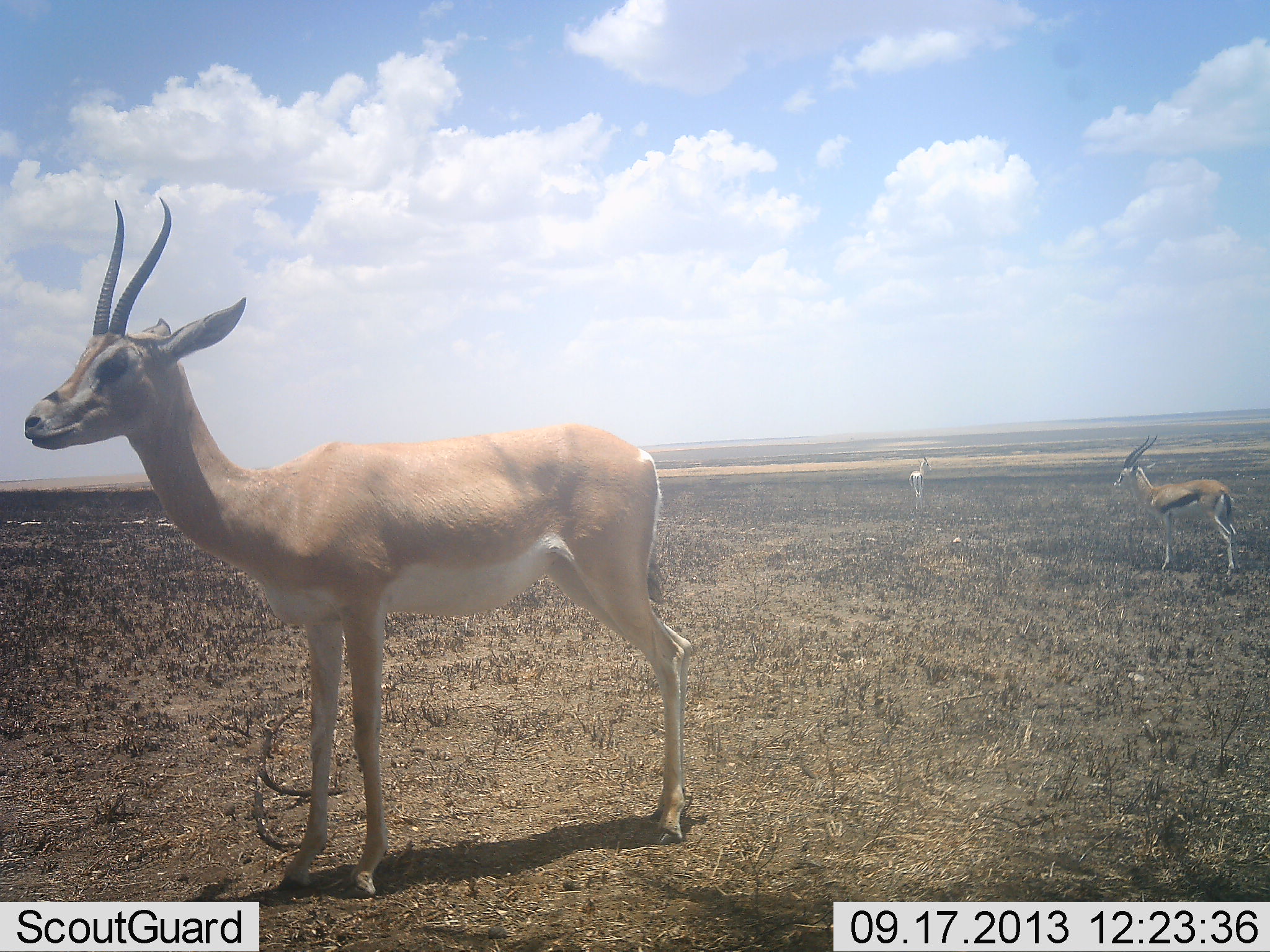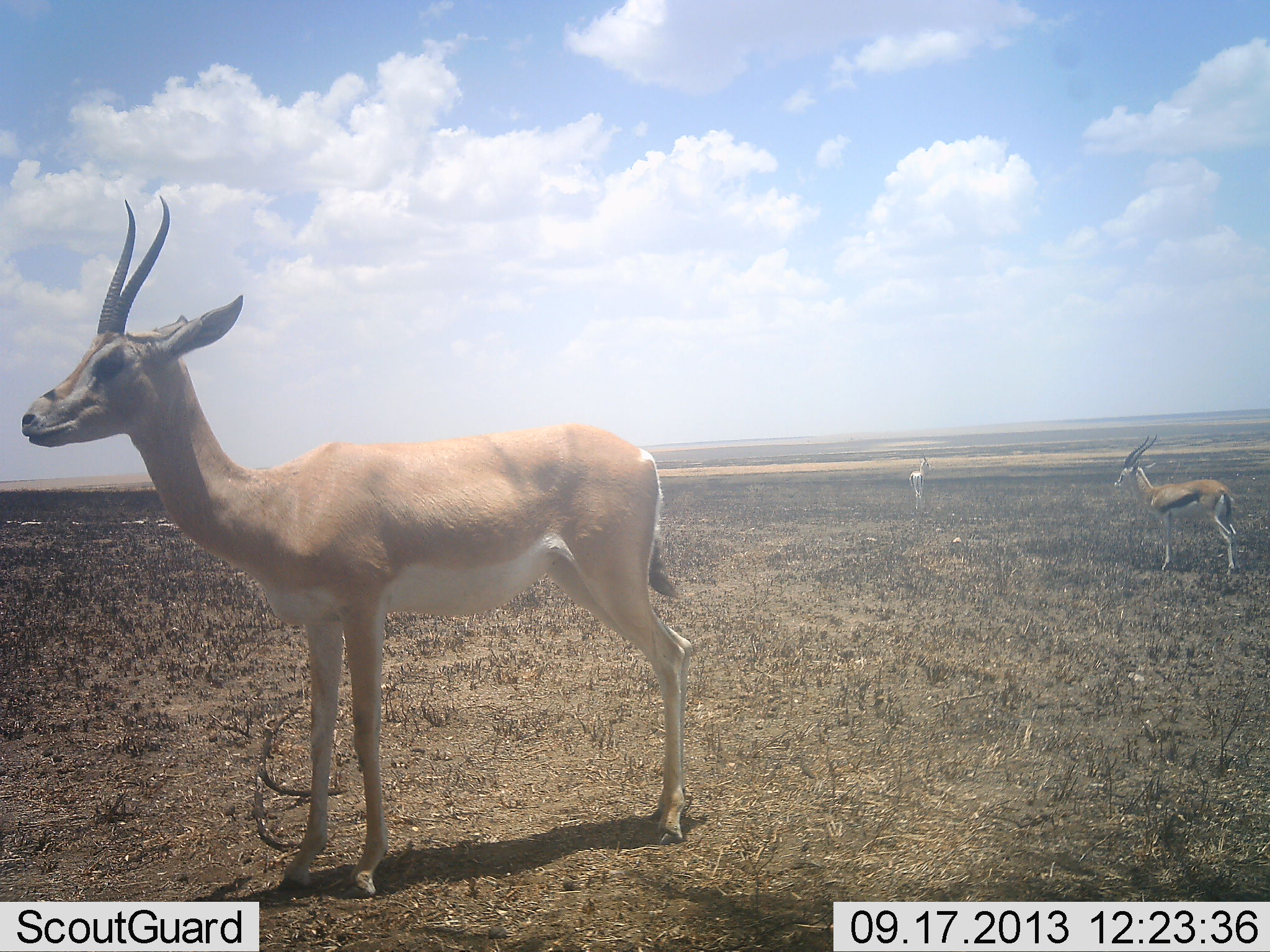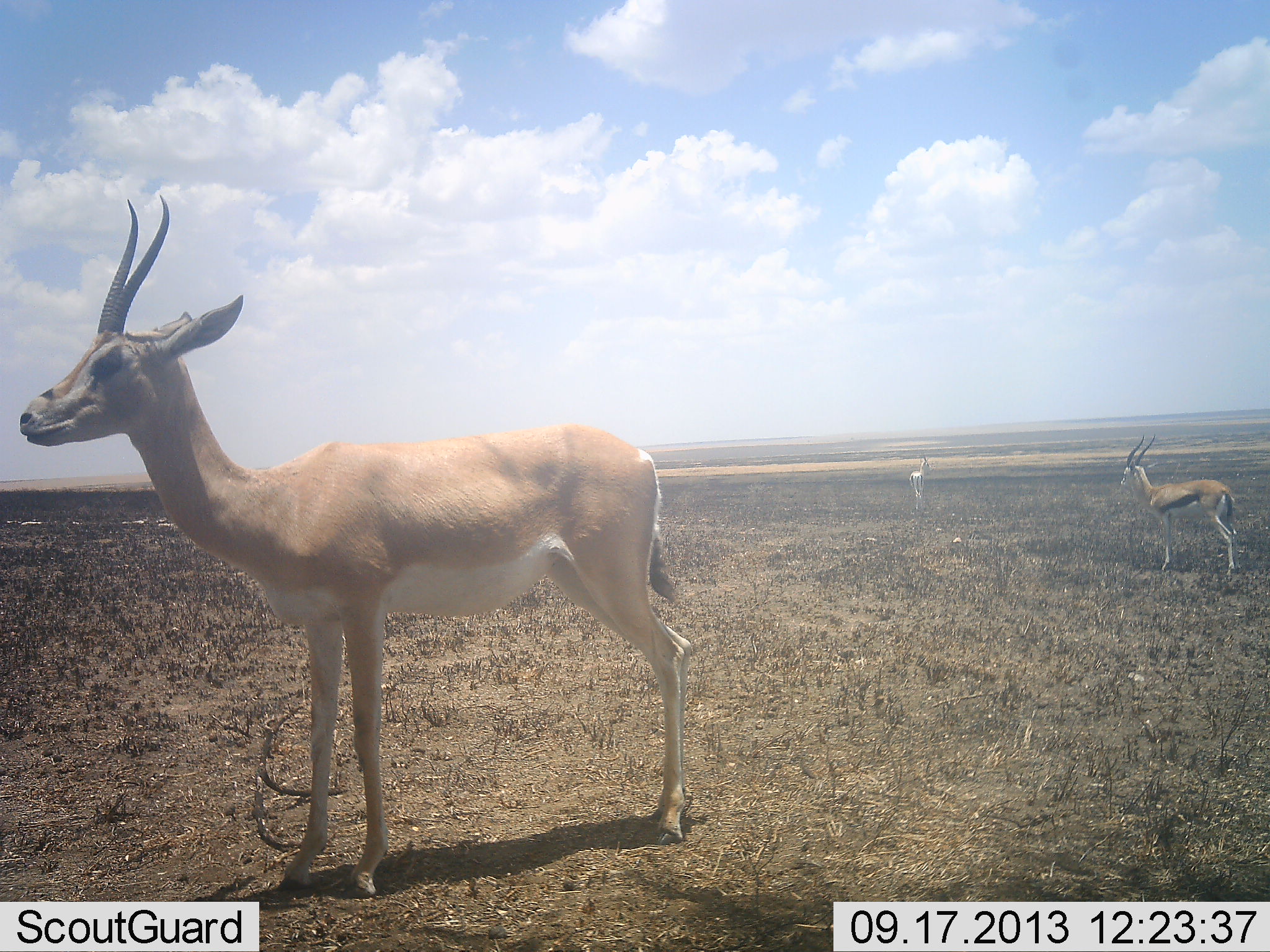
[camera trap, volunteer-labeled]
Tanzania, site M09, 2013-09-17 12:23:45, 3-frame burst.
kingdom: Animalia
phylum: Chordata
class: Mammalia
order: Artiodactyla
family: Bovidae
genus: Nanger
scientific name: Nanger granti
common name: grant's gazelle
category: gazellegrants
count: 2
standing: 100%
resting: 0%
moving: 3%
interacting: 0%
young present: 0%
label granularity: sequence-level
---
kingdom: Animalia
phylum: Chordata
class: Mammalia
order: Artiodactyla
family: Bovidae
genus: Eudorcas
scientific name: Eudorcas thomsonii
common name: thomson's gazelle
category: gazellethomsons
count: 1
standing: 100%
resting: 0%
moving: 0%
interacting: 0%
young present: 0%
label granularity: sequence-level